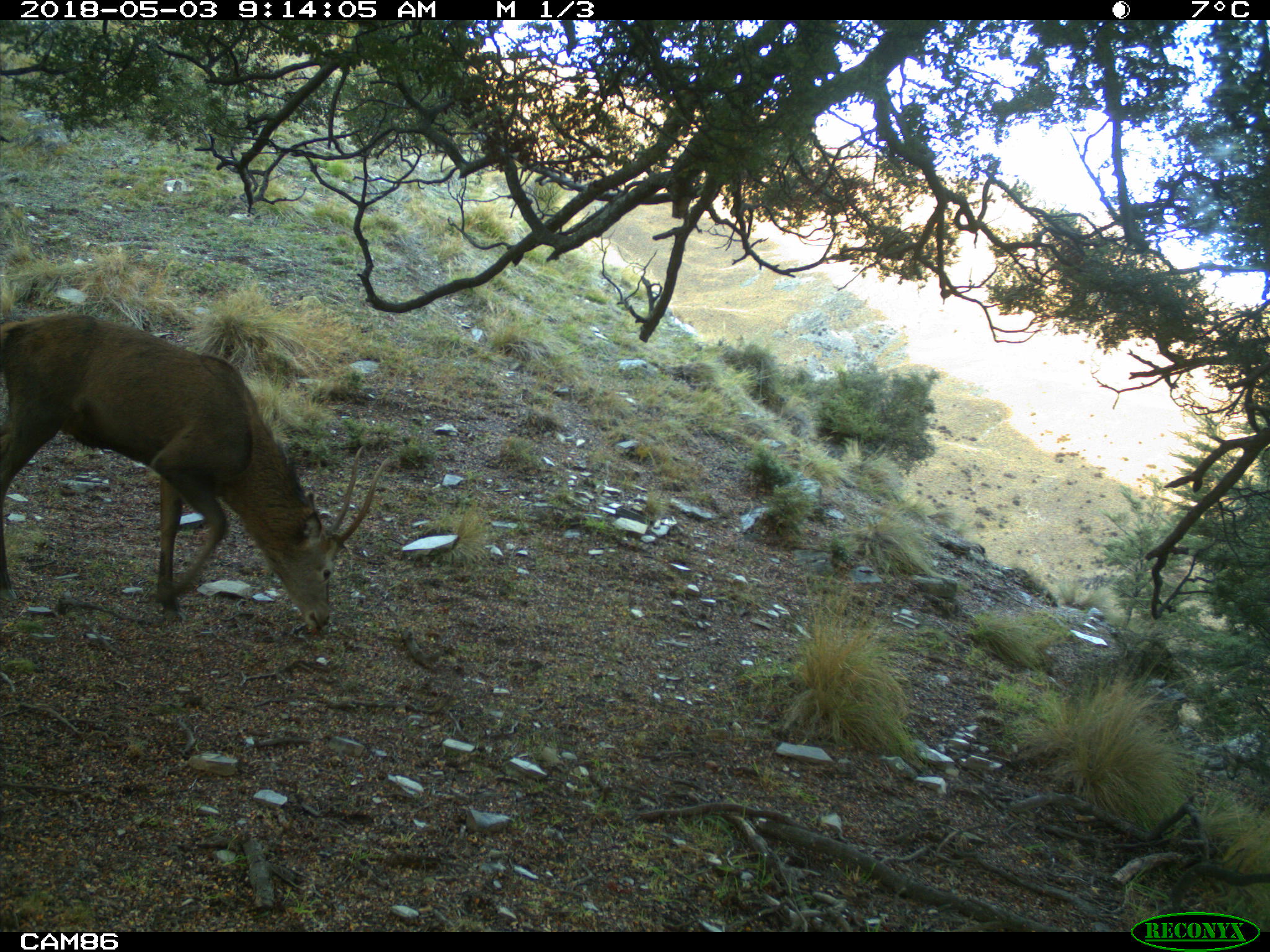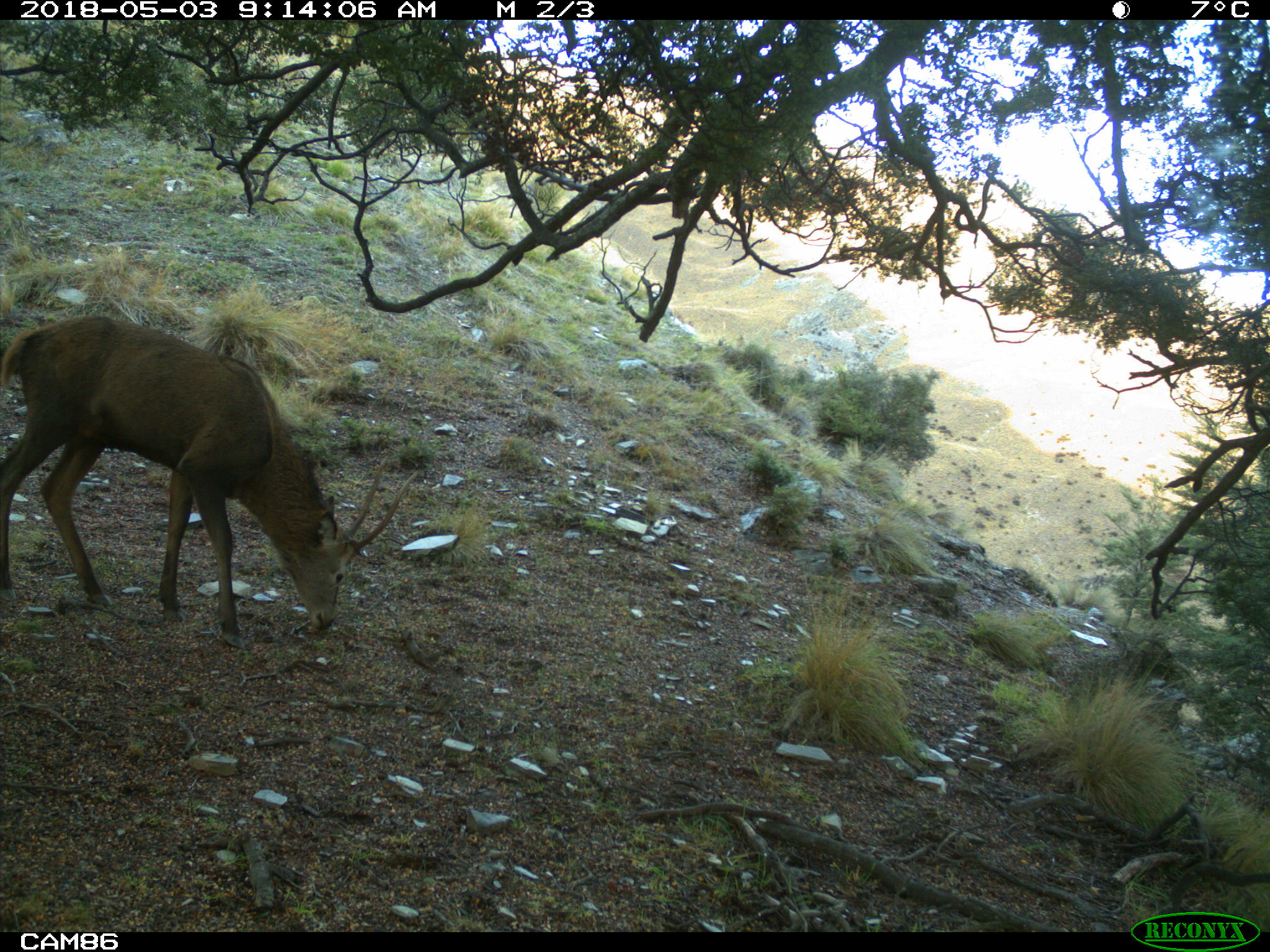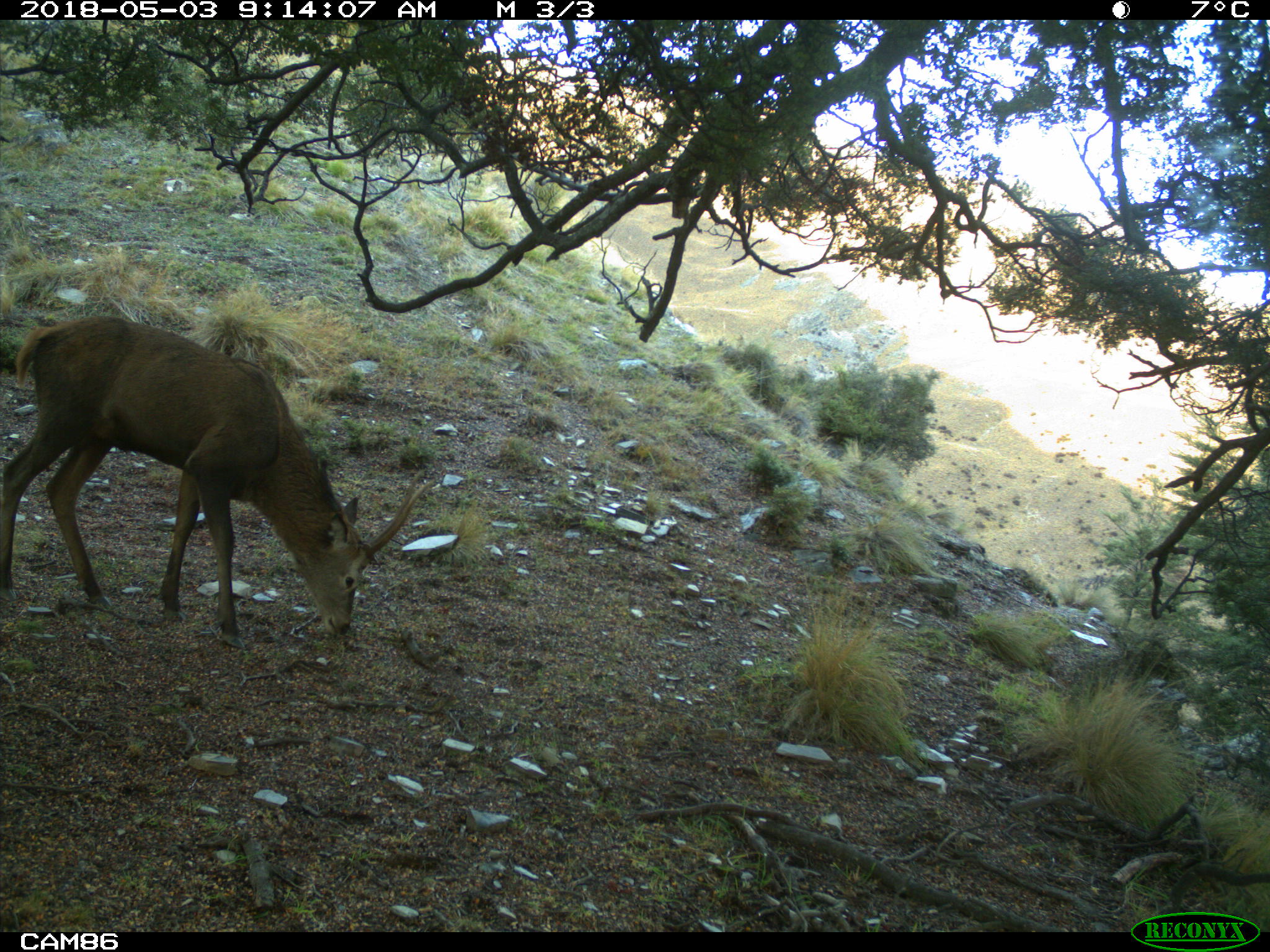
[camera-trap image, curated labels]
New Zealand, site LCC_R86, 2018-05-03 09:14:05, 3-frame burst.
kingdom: Animalia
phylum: Chordata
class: Mammalia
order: Artiodactyla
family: Cervidae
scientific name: Cervidae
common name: deer